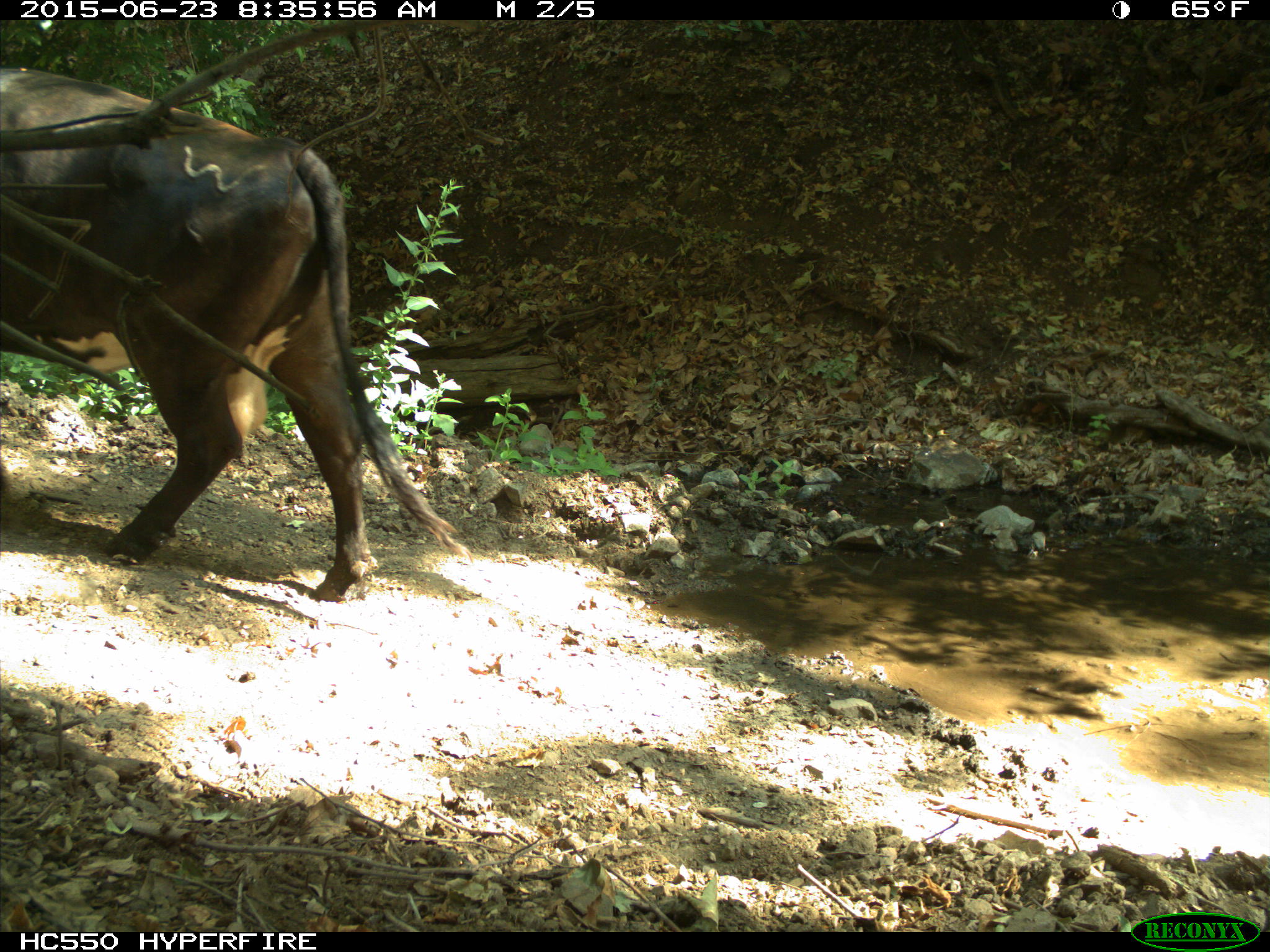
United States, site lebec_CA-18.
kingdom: Animalia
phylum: Chordata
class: Mammalia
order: Artiodactyla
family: Bovidae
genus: Bos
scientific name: Bos taurus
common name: domestic cow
Bos taurus (domestic cow).